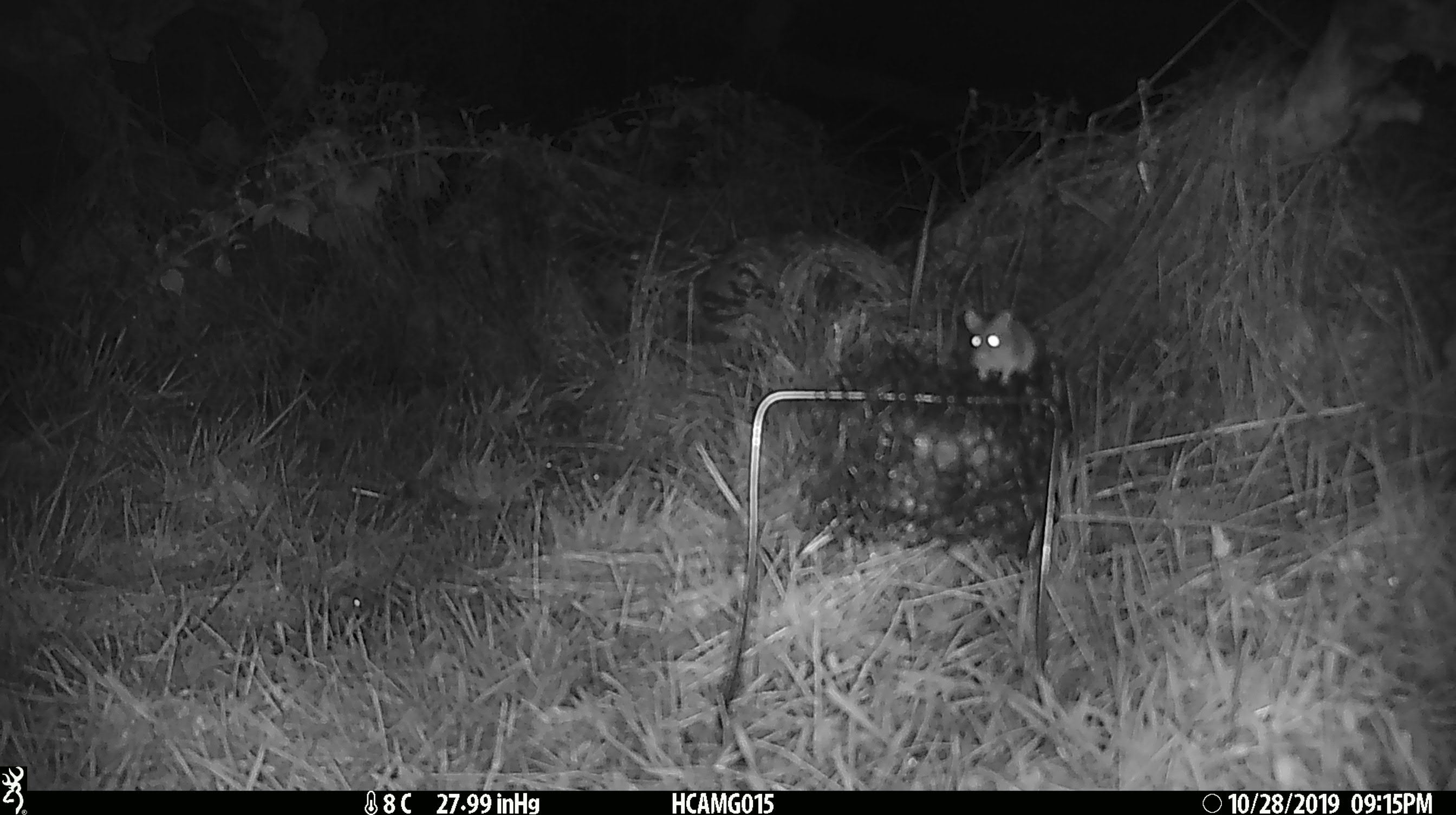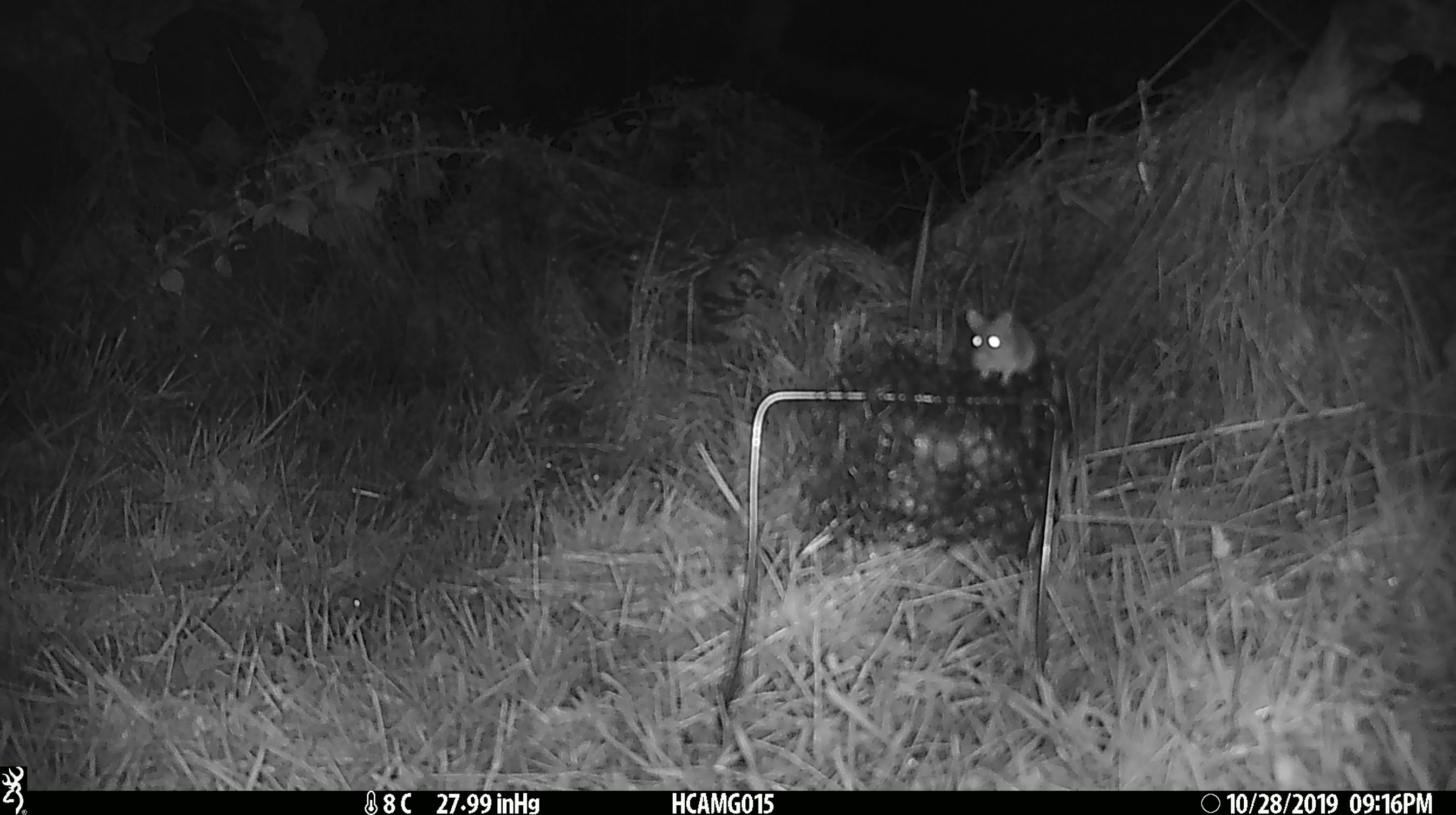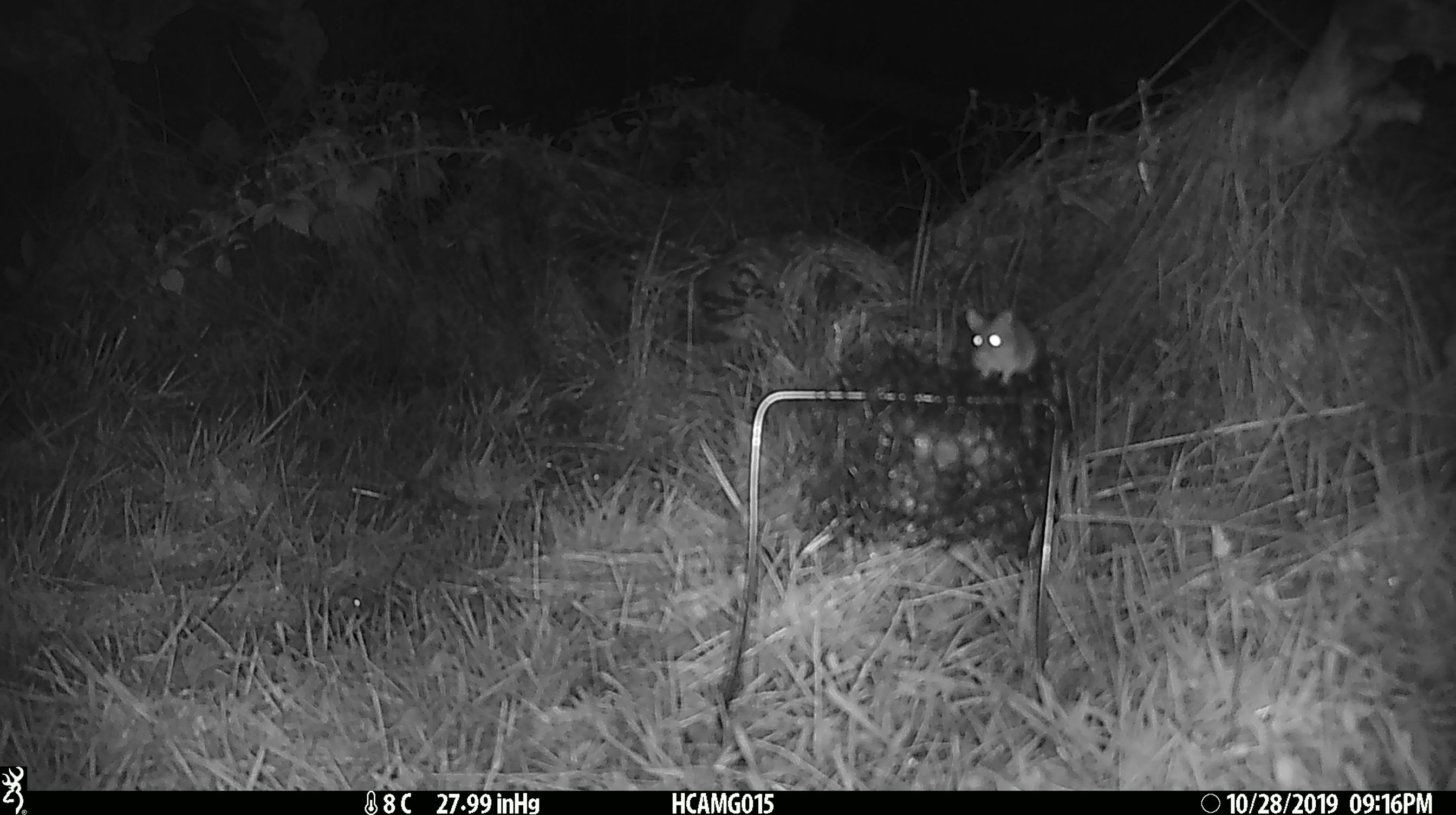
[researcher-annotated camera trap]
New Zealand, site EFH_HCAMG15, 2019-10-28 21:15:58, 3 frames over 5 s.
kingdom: Animalia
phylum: Chordata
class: Mammalia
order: Rodentia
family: Muridae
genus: Mus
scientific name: Mus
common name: mouse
Mouse (Mus).